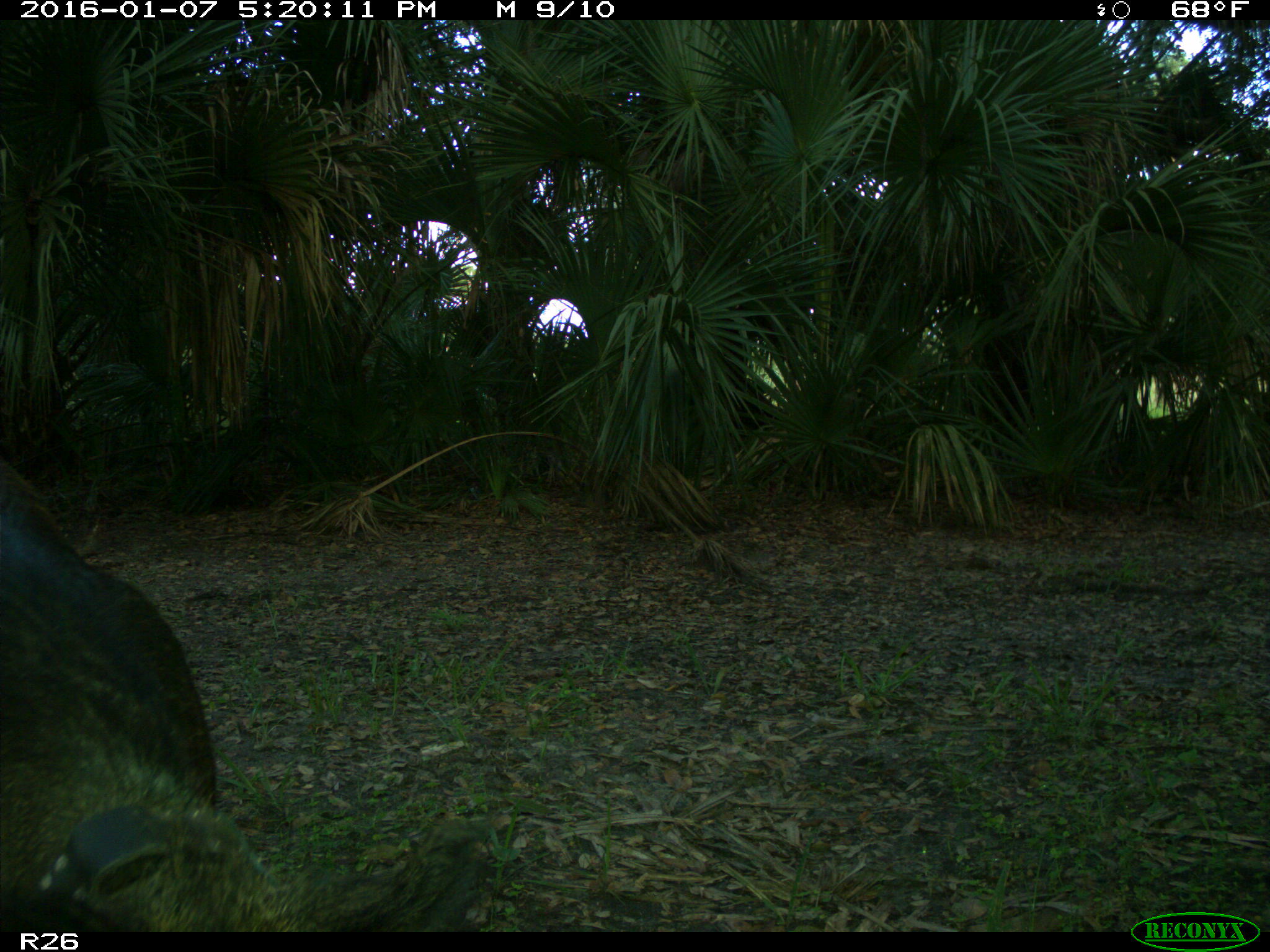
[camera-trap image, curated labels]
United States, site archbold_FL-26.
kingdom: Animalia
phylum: Chordata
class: Mammalia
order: Artiodactyla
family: Suidae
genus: Sus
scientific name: Sus scrofa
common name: wild boar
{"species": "Sus scrofa (wild boar)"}